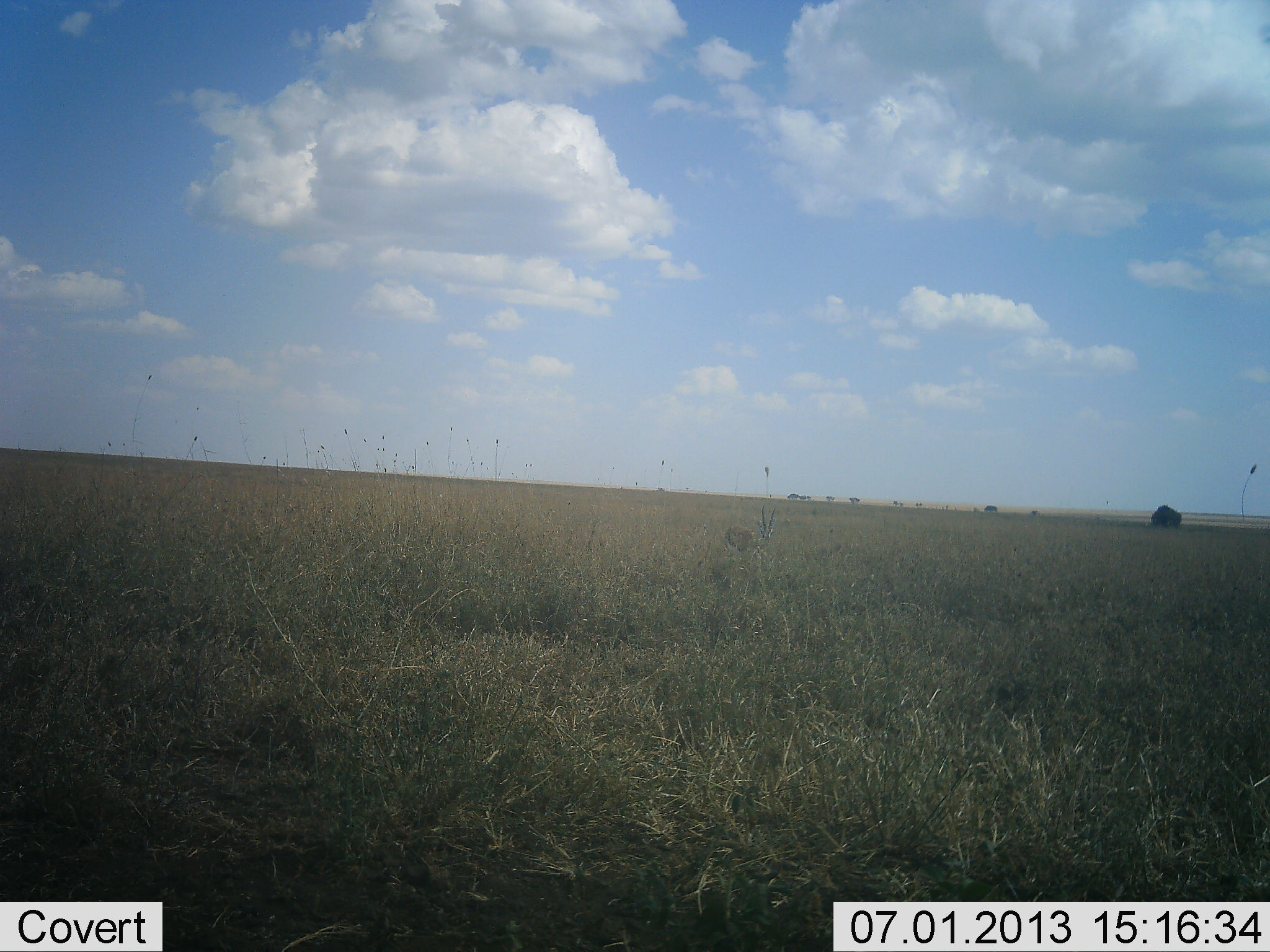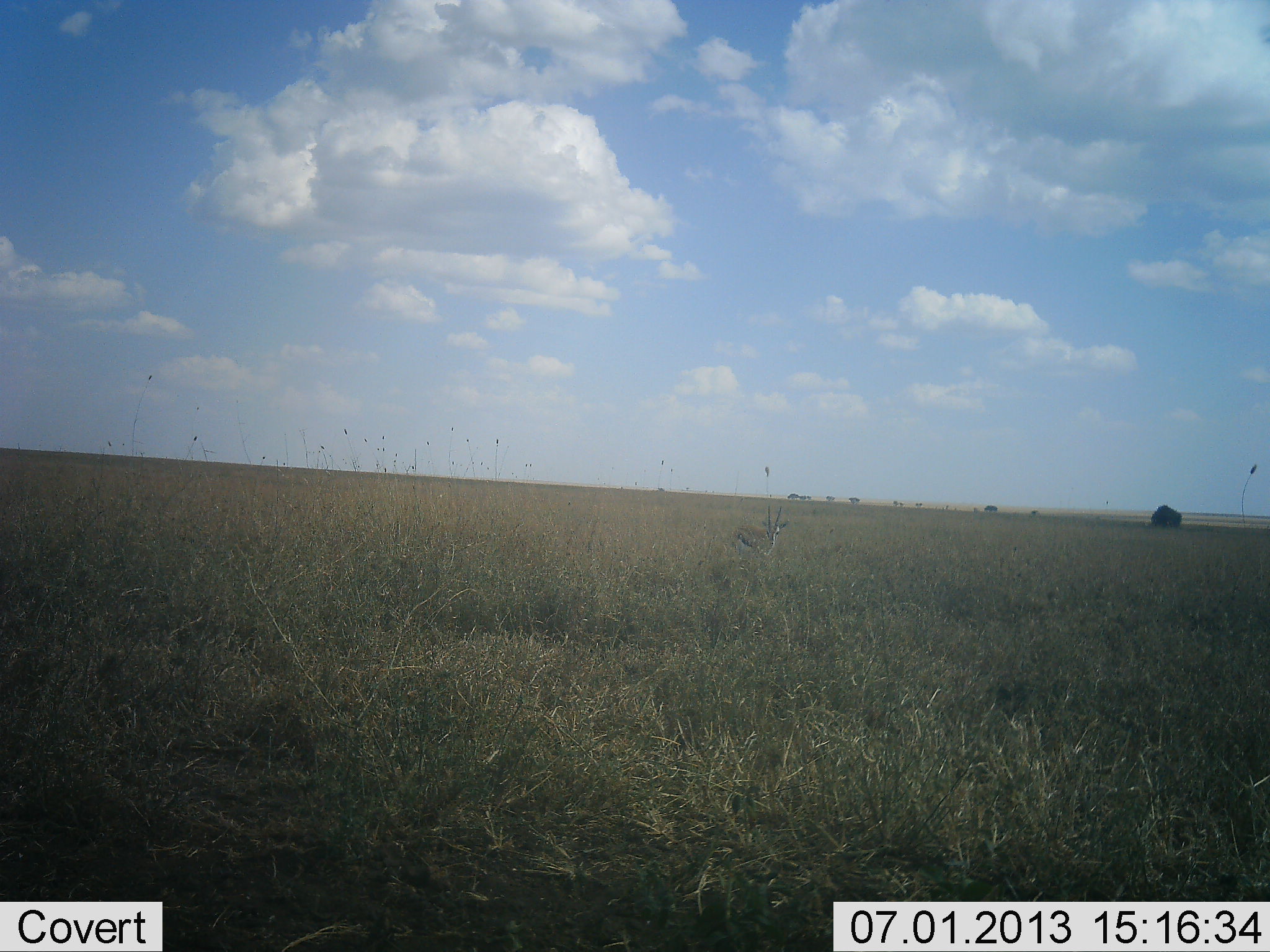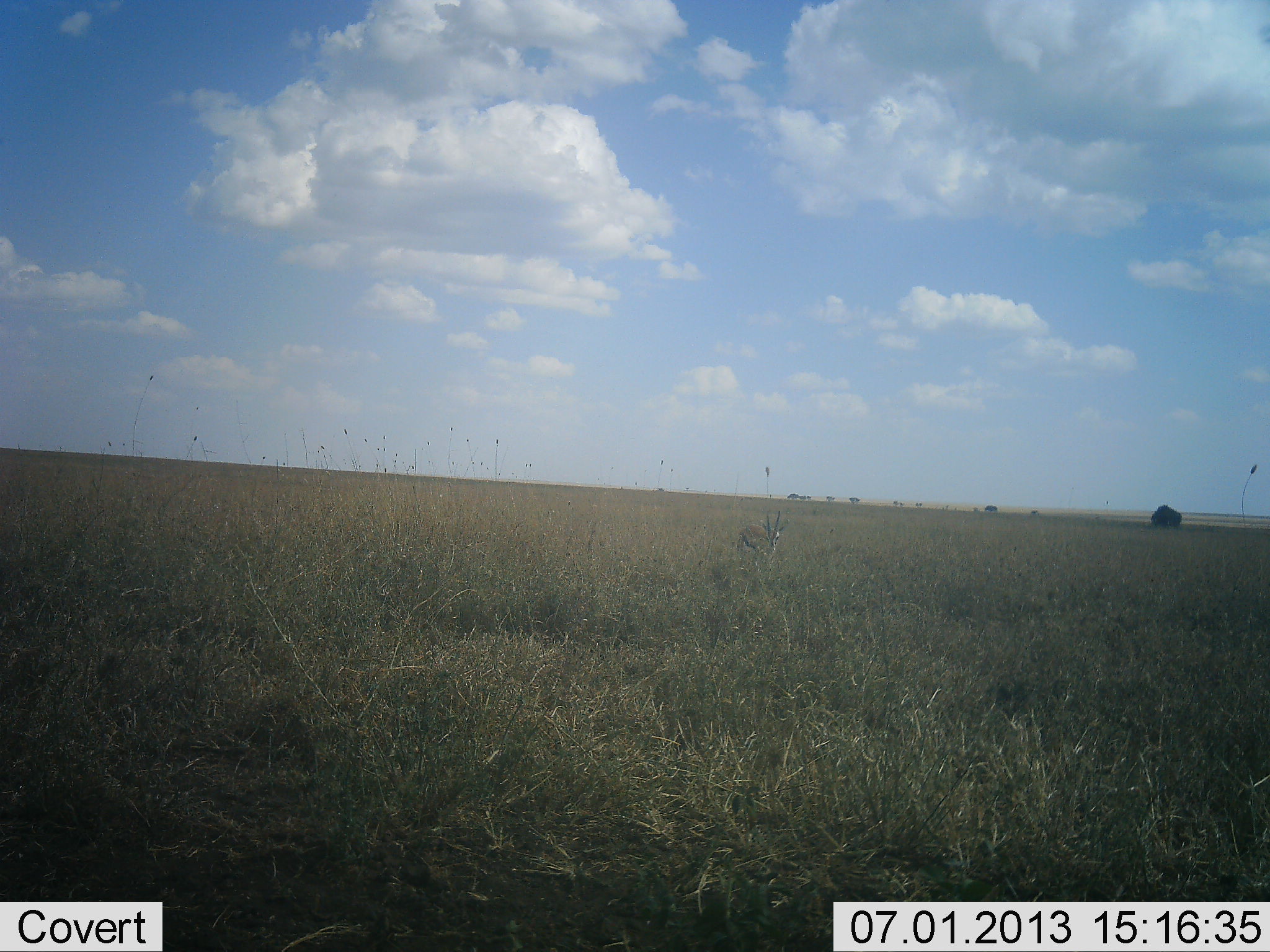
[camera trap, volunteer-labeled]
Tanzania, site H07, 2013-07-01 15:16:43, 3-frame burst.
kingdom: Animalia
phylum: Chordata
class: Mammalia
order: Artiodactyla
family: Bovidae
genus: Eudorcas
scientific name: Eudorcas thomsonii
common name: thomson's gazelle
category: gazellethomsons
Gazellethomsons (thomson's gazelle) (Eudorcas thomsonii), count 1. Behavior (volunteer vote fractions): standing 40%, resting 0%, moving 60%, interacting 0%. Young present (vote fraction): 0%. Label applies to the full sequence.